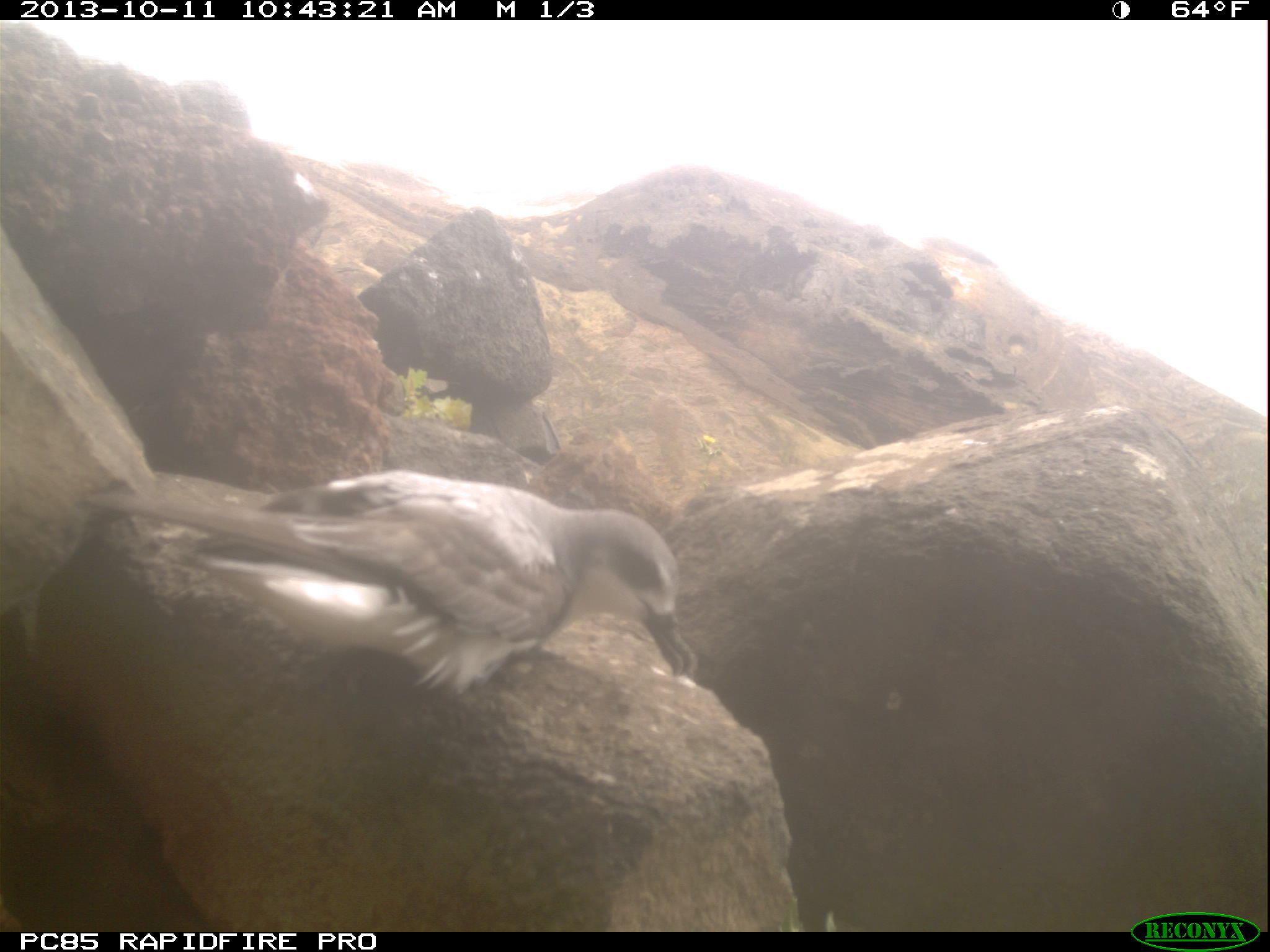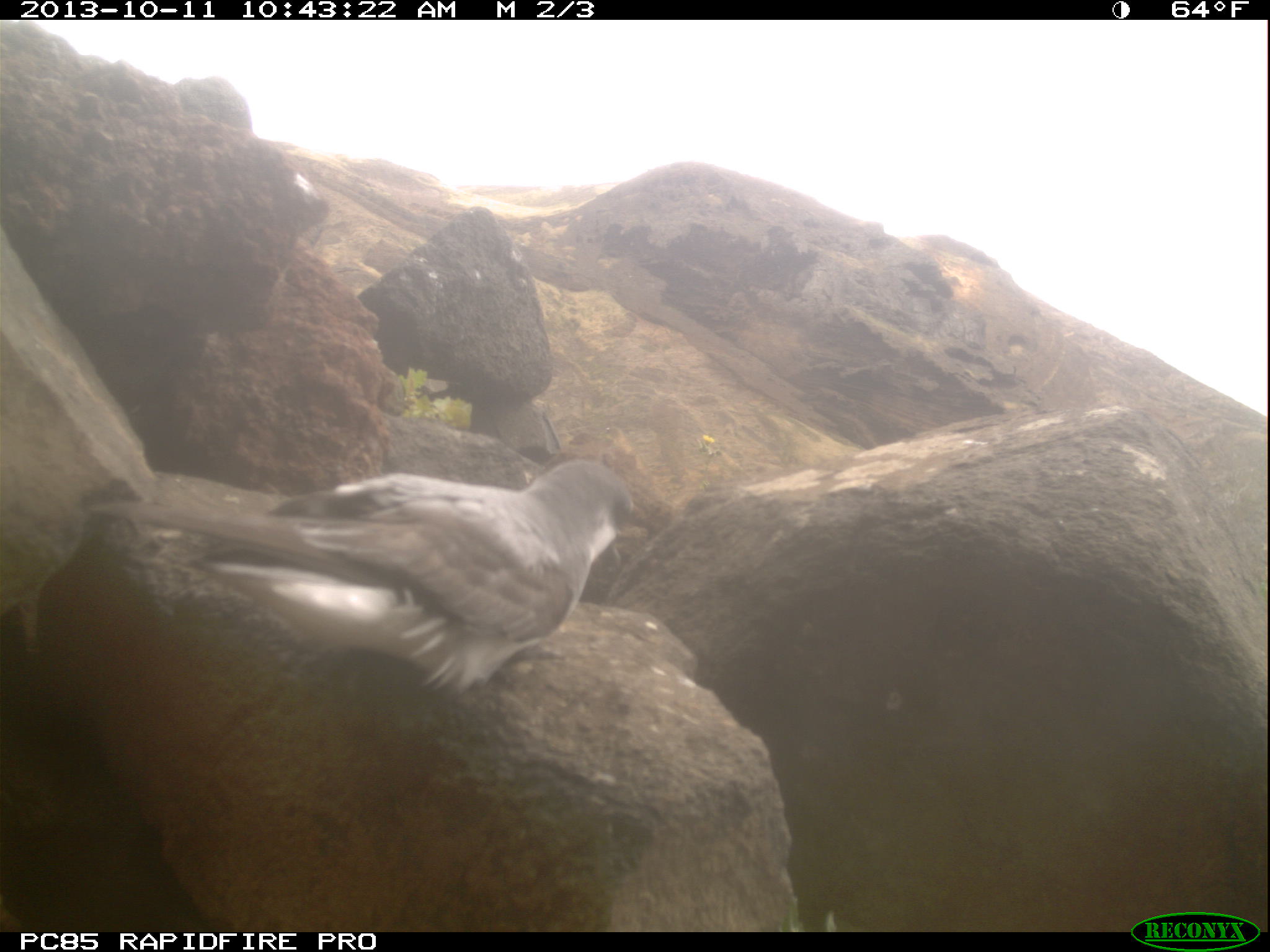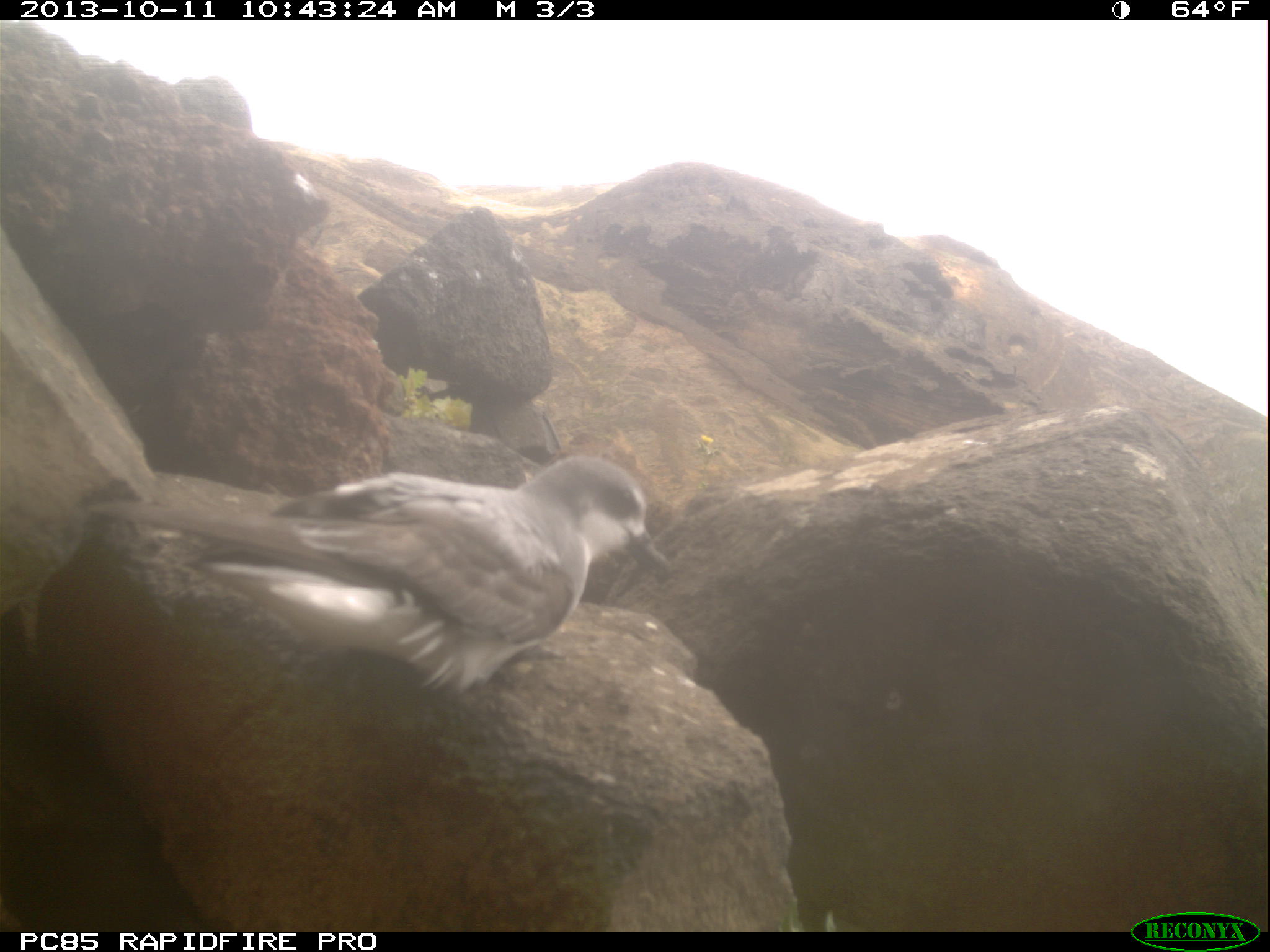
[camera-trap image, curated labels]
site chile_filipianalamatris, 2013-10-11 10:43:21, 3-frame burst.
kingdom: Animalia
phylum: Chordata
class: Aves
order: Procellariiformes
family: Procellariidae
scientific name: Procellariidae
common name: petrel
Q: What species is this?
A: Petrel (Procellariidae).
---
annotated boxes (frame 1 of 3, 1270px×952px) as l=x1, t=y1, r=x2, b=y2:
petrel: l=84, t=469, r=698, b=724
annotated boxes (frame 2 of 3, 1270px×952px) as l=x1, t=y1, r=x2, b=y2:
petrel: l=148, t=452, r=637, b=713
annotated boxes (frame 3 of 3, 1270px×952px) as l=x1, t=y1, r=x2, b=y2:
petrel: l=152, t=450, r=665, b=709